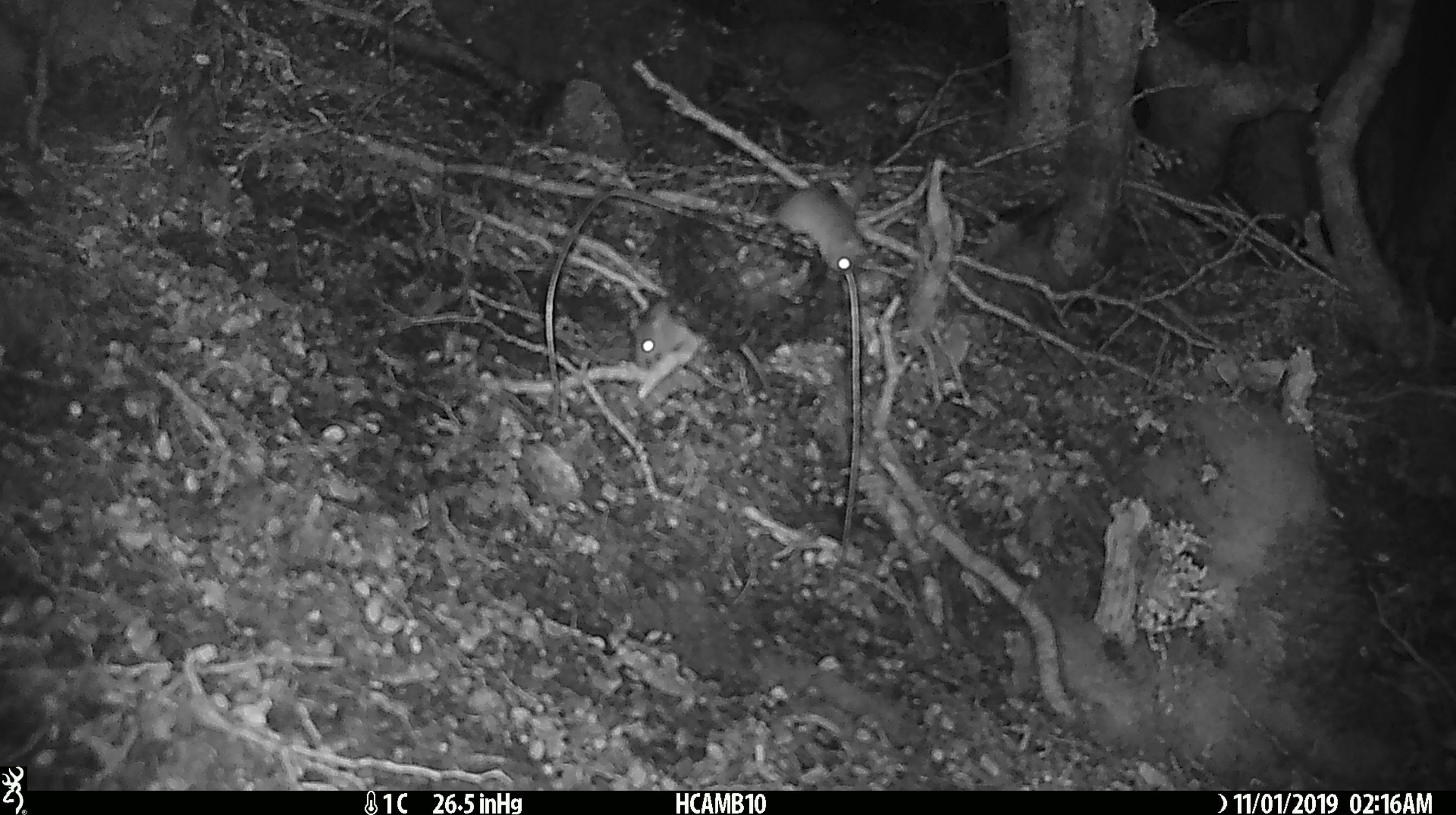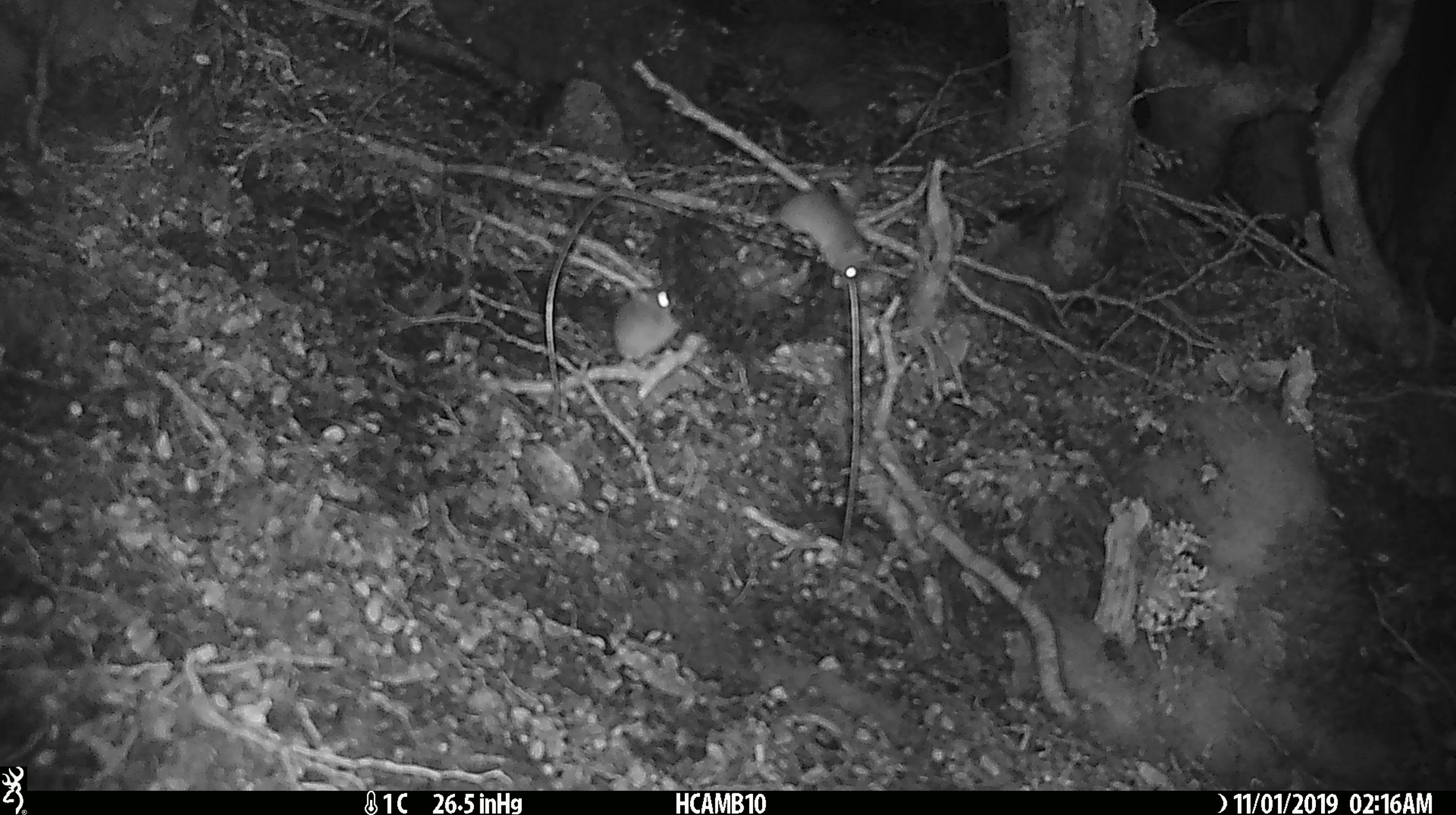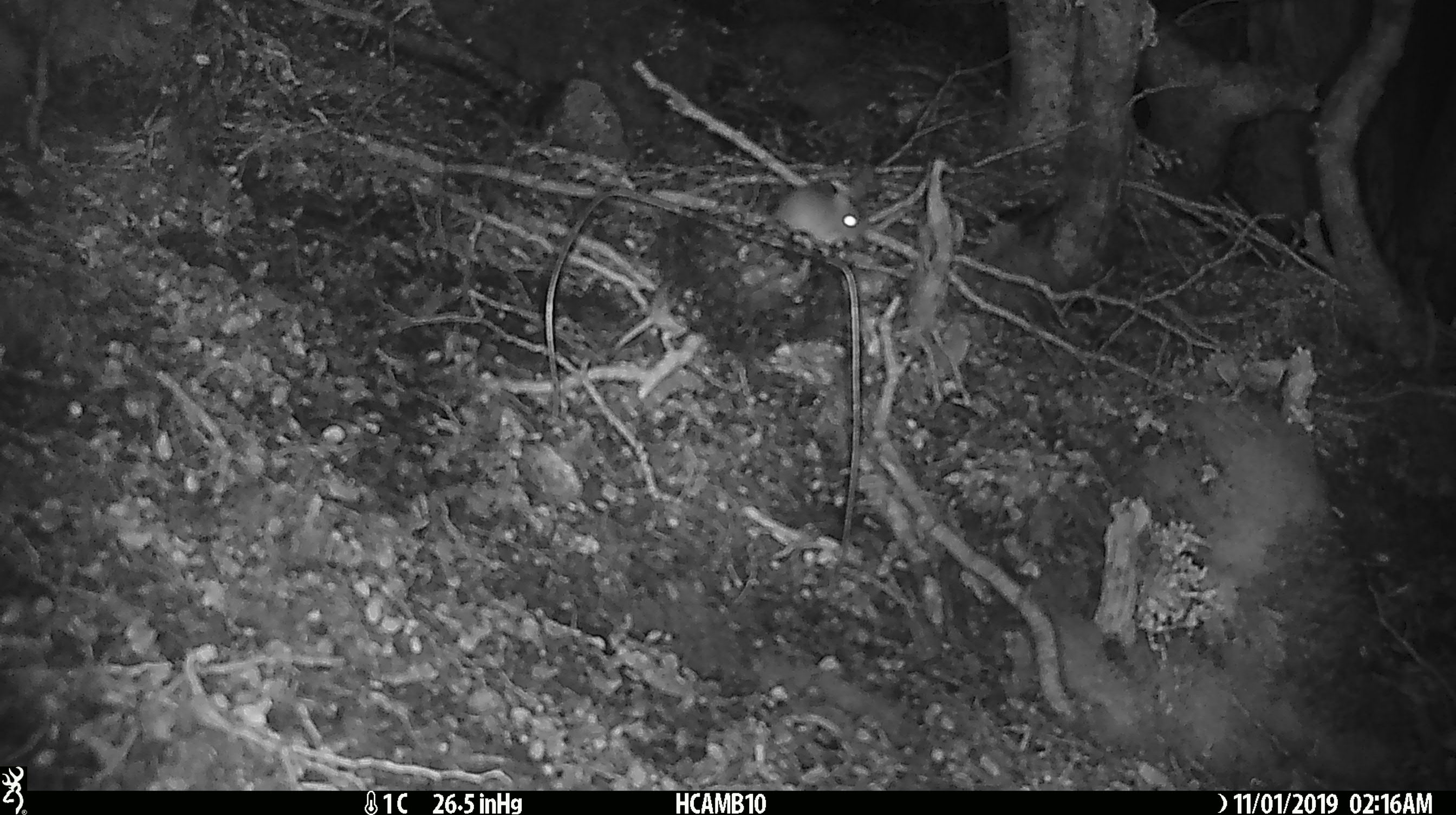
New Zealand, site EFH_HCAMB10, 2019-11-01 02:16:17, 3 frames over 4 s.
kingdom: Animalia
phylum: Chordata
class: Mammalia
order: Rodentia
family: Muridae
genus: Mus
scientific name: Mus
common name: mouse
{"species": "mouse (Mus)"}